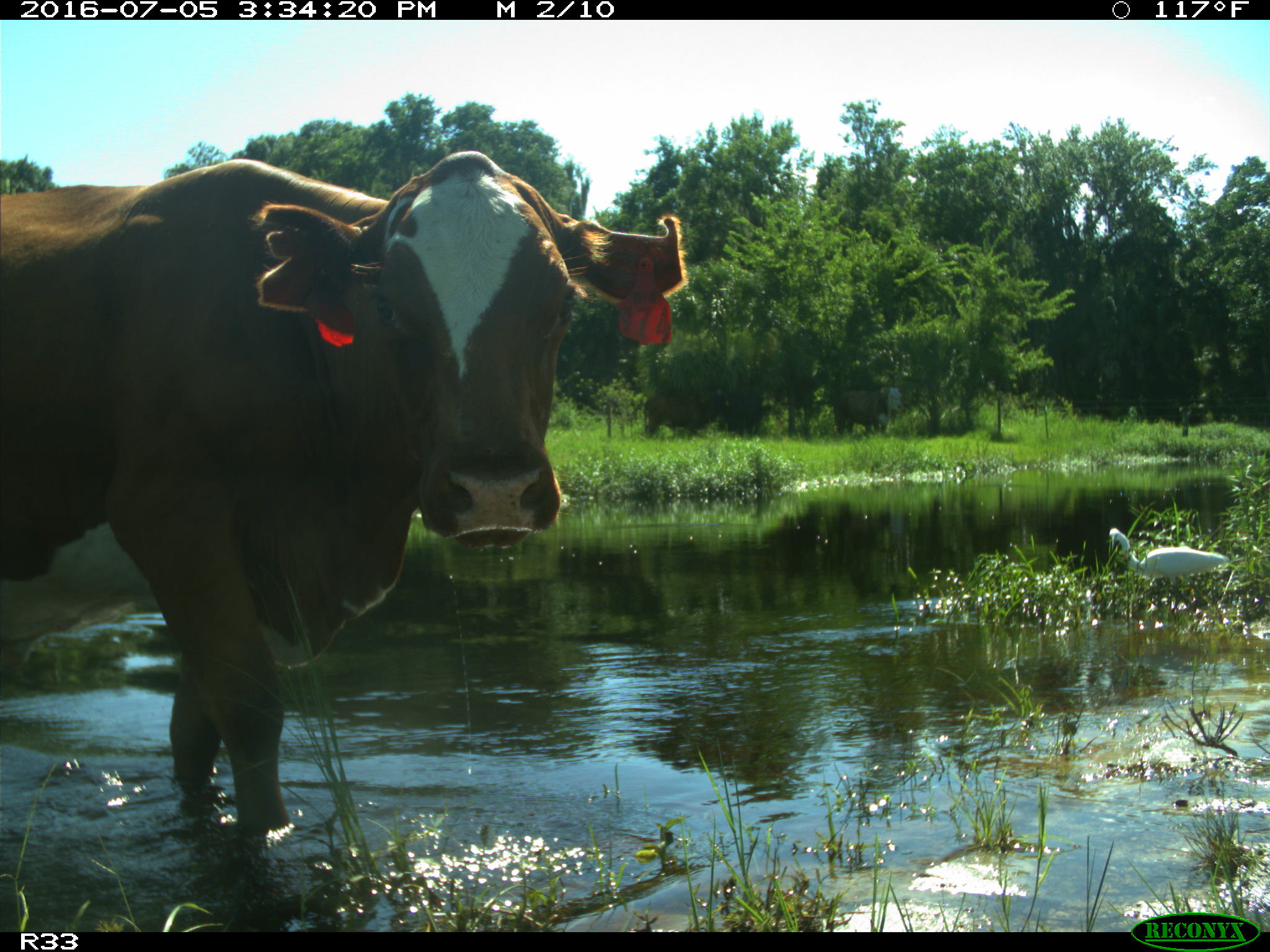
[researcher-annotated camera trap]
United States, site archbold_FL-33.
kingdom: Animalia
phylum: Chordata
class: Mammalia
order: Artiodactyla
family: Bovidae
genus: Bos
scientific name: Bos taurus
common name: domestic cow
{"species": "Bos taurus (domestic cow)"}